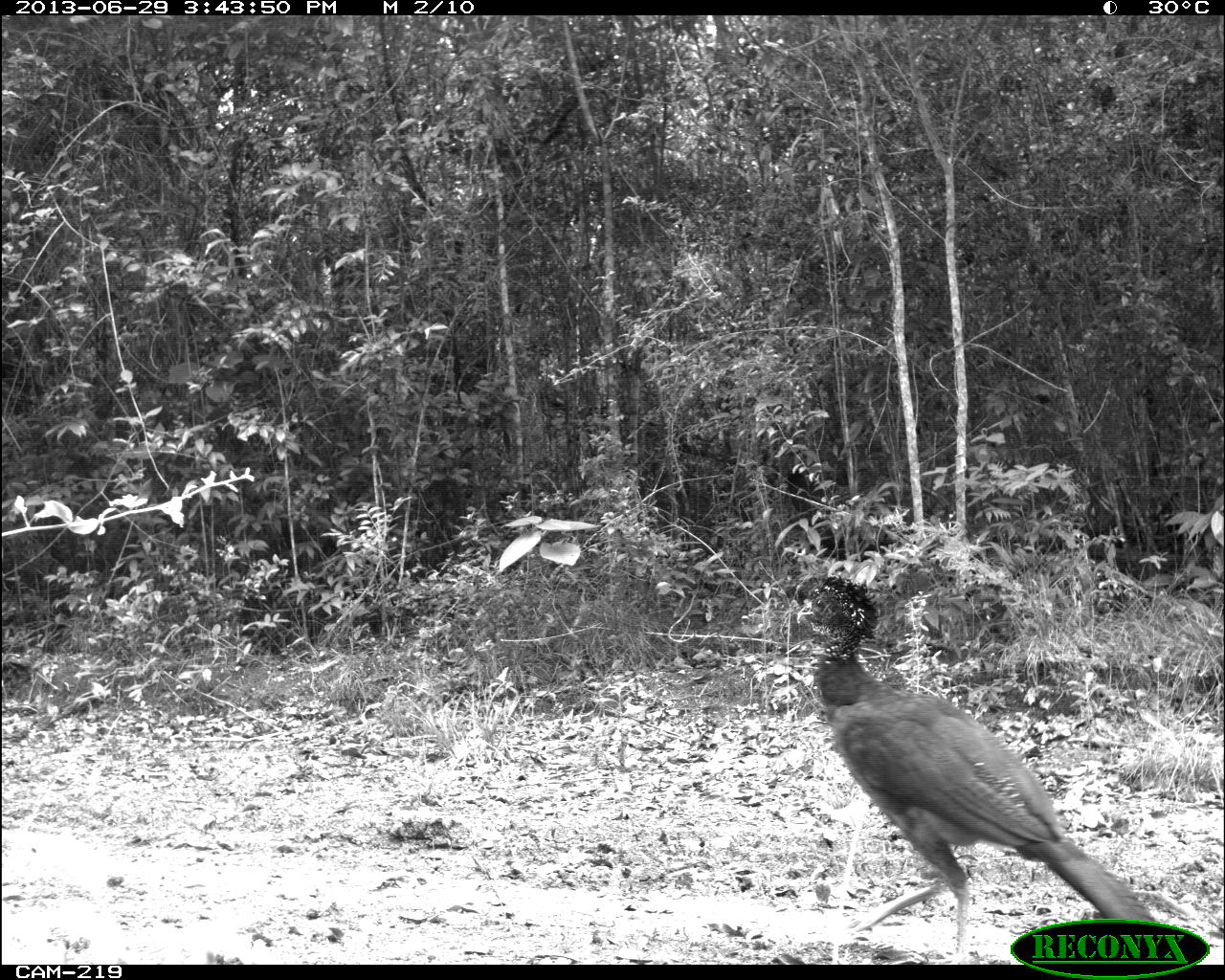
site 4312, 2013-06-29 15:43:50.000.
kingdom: Animalia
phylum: Chordata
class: Aves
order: Galliformes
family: Cracidae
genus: Crax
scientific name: Crax rubra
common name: great curassow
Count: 1.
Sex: female.